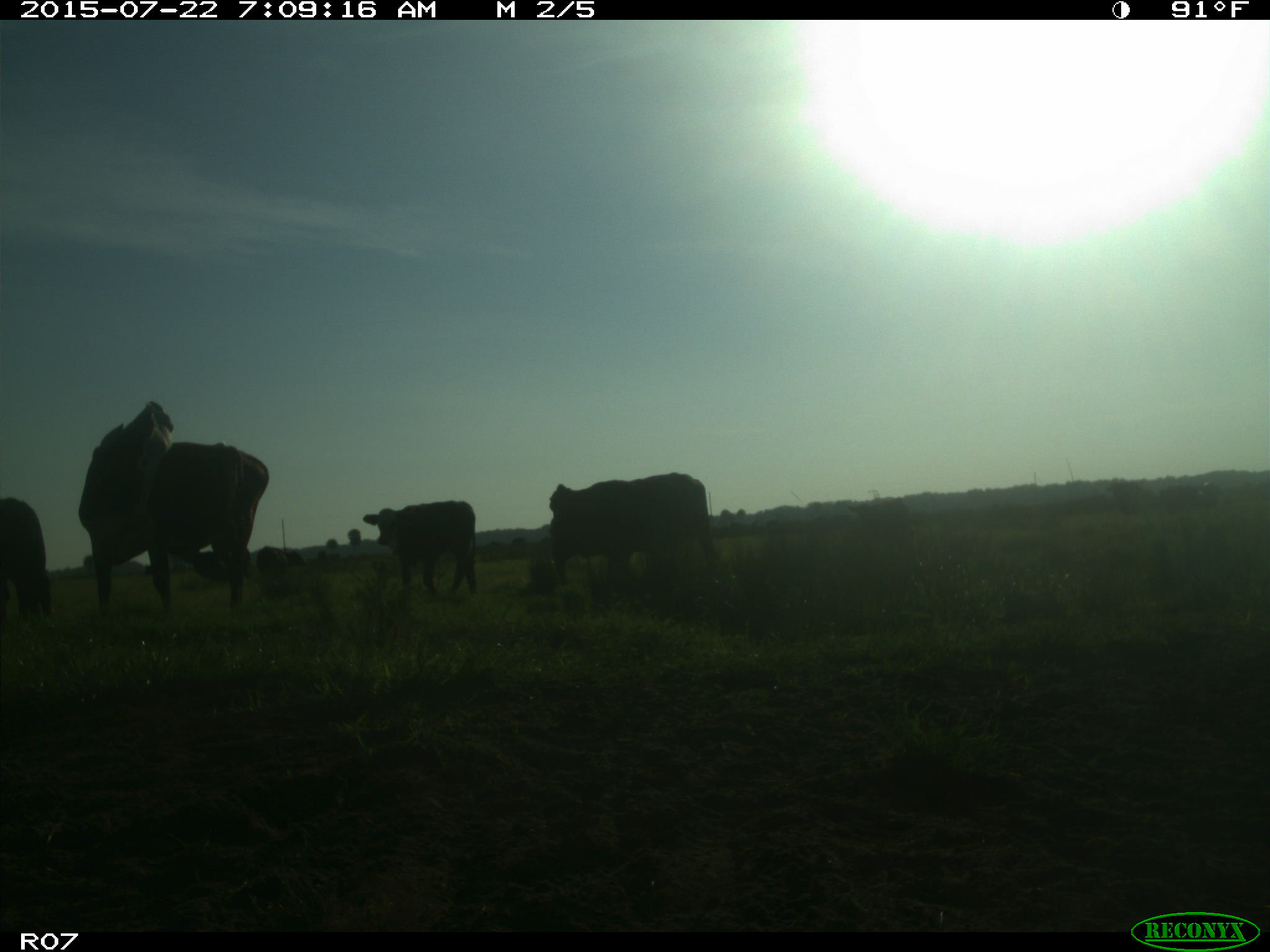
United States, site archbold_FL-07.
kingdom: Animalia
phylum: Chordata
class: Mammalia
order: Artiodactyla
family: Suidae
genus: Sus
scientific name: Sus scrofa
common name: wild boar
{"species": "Sus scrofa (wild boar)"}